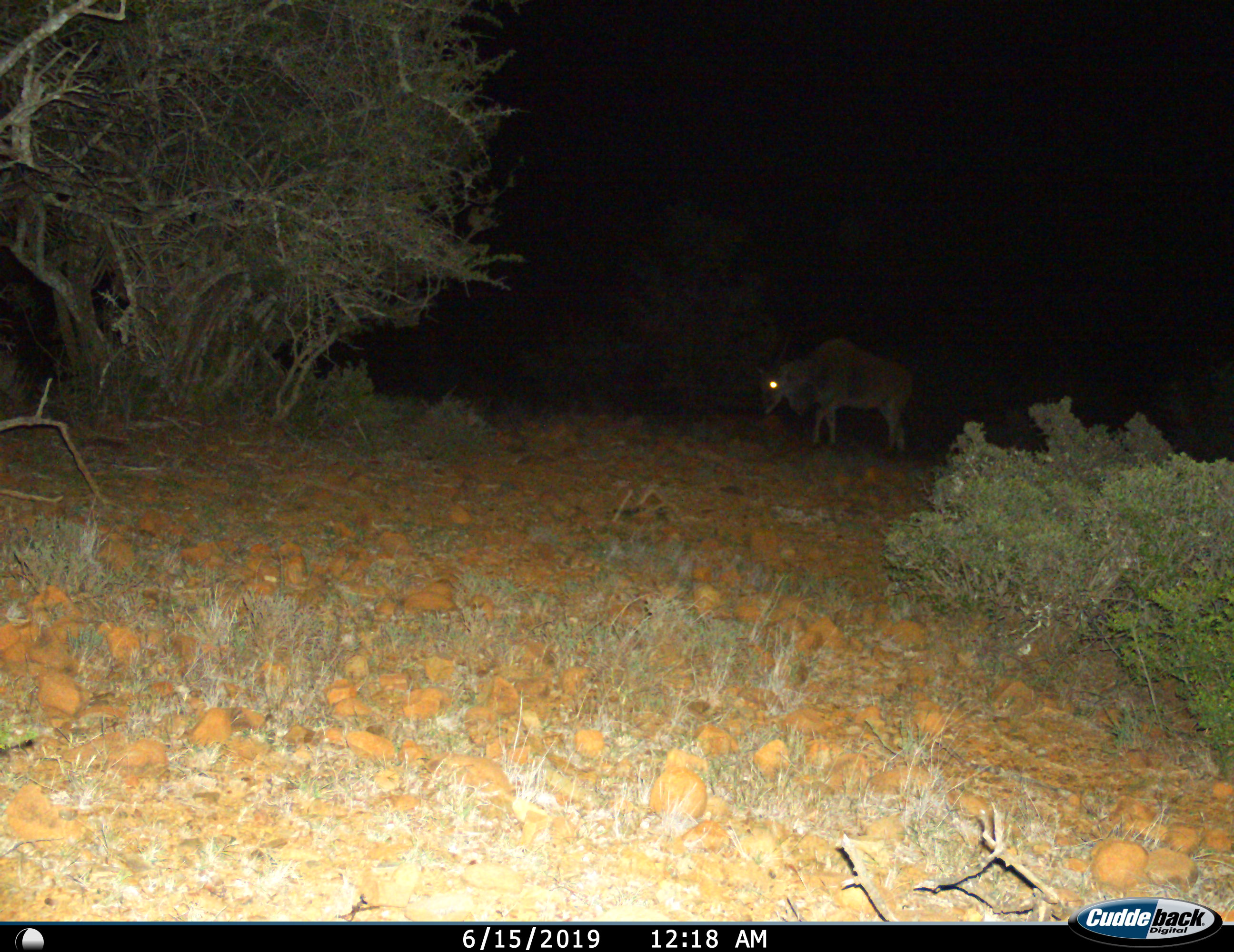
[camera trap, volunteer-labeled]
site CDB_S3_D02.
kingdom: Animalia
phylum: Chordata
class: Mammalia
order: Artiodactyla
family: Bovidae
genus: Tragelaphus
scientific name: Tragelaphus oryx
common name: eland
Eland (Tragelaphus oryx), count 1. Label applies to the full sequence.